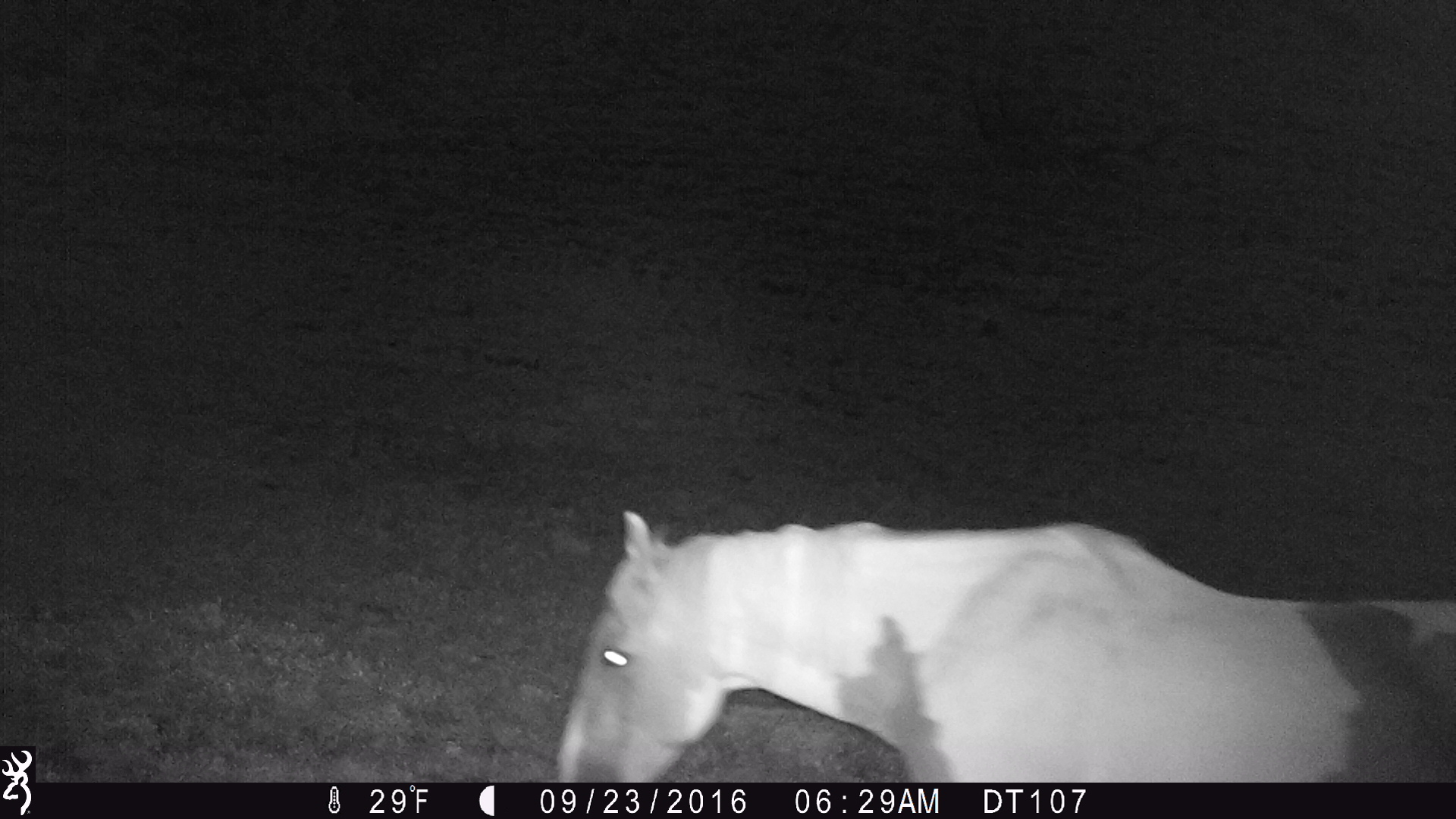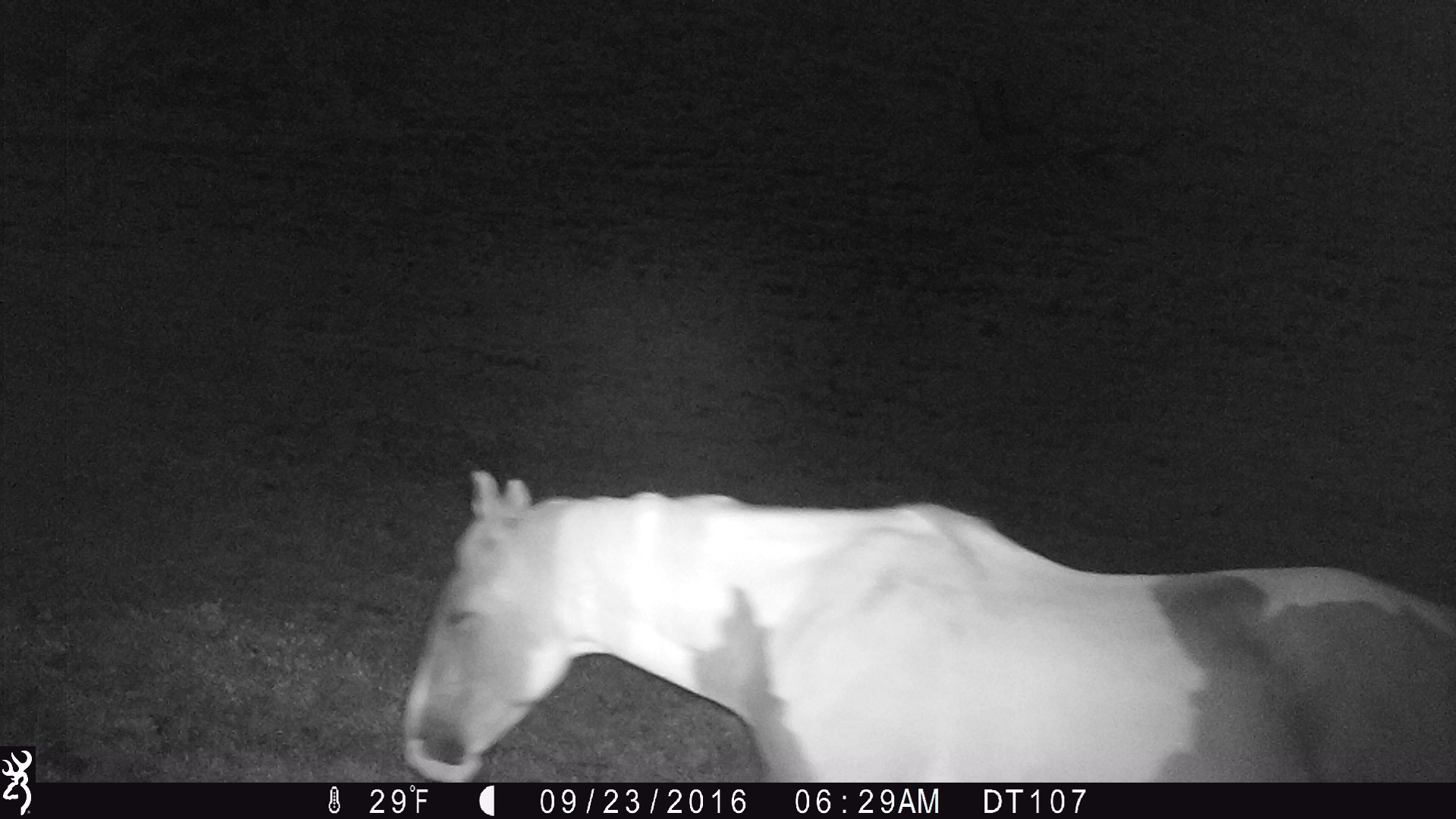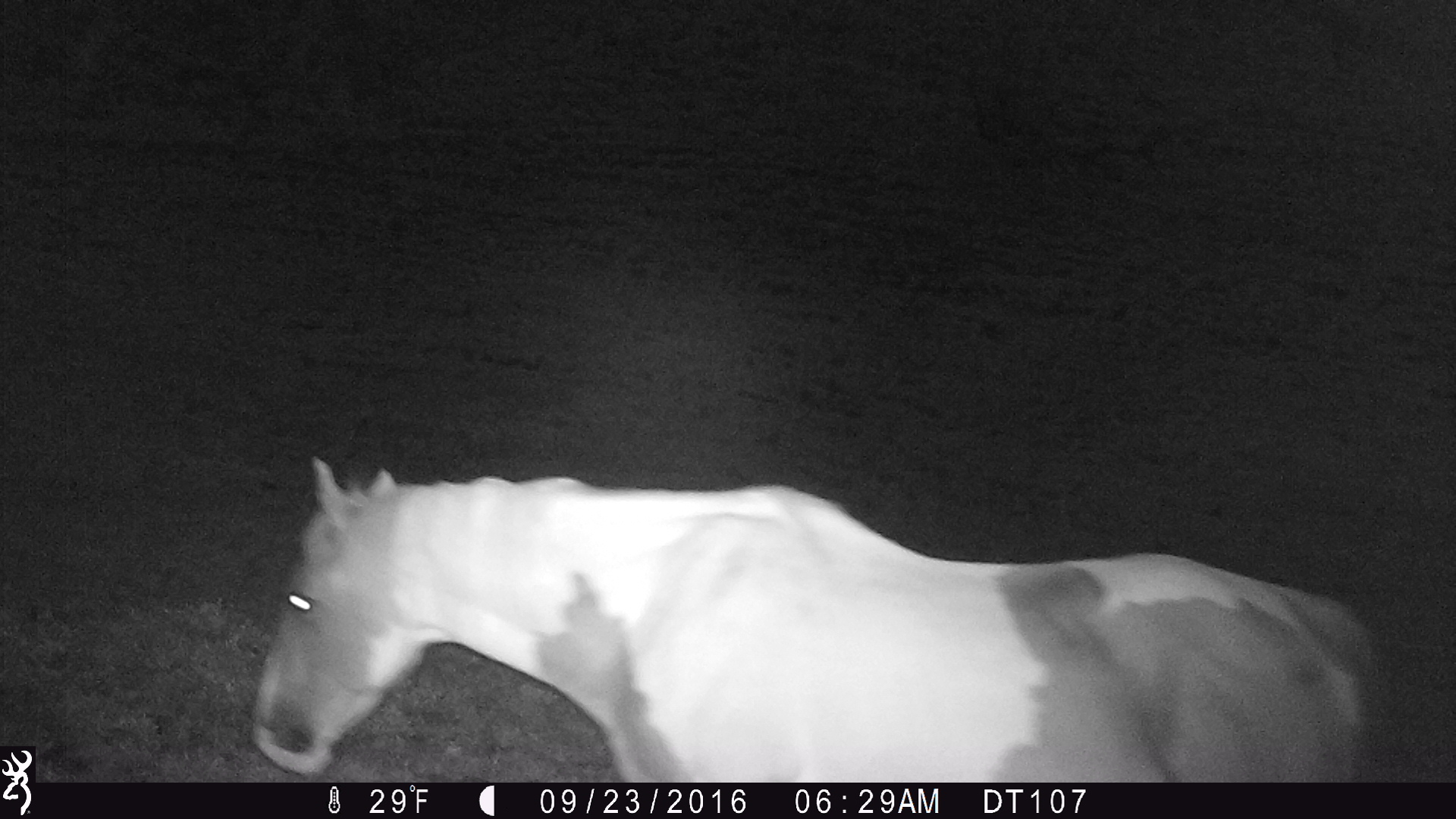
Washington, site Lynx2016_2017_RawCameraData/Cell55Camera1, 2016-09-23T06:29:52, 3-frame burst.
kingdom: Animalia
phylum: Chordata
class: Mammalia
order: Perissodactyla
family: Equidae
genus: Equus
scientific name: Equus caballus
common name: domestic horse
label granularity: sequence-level